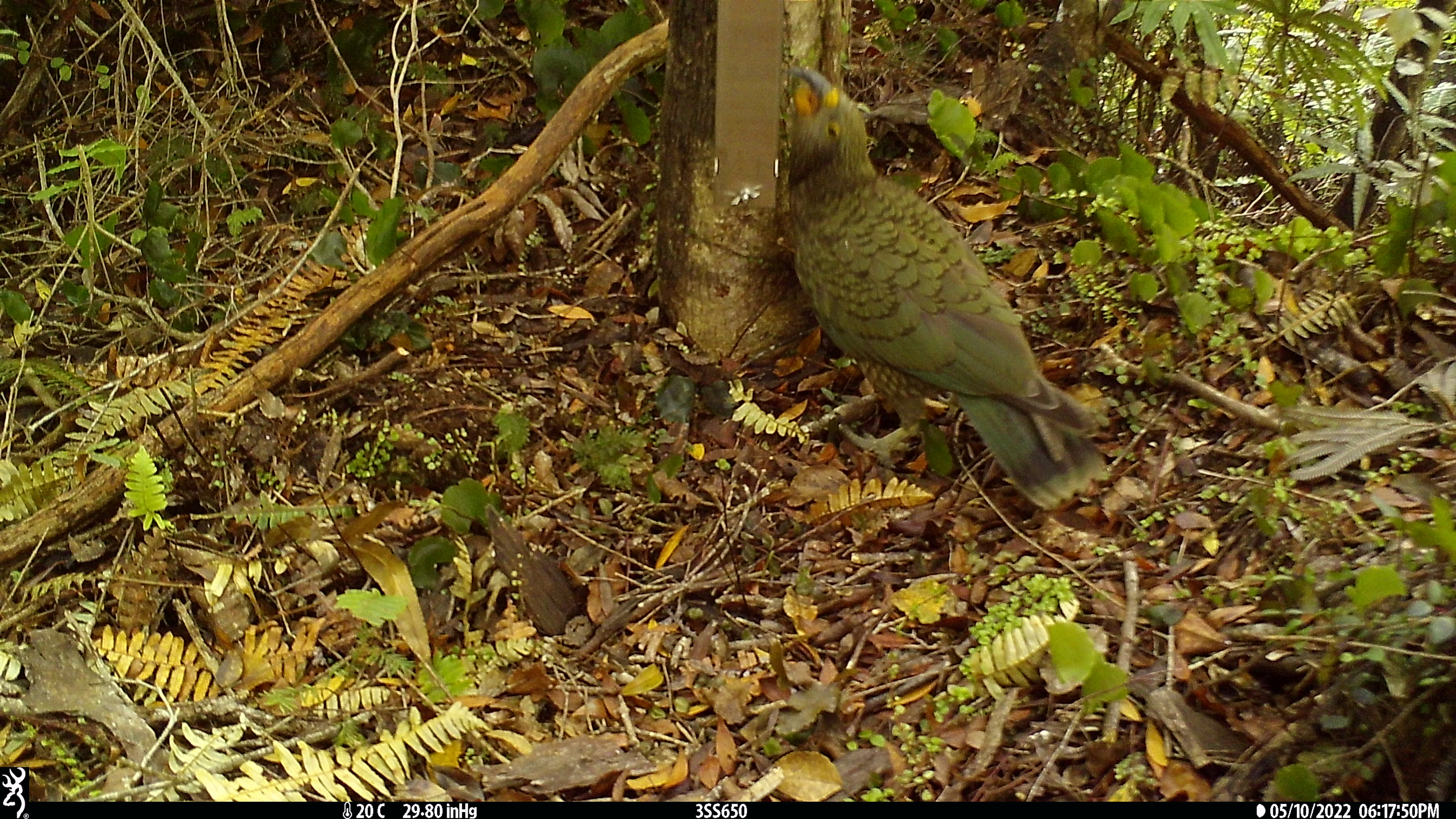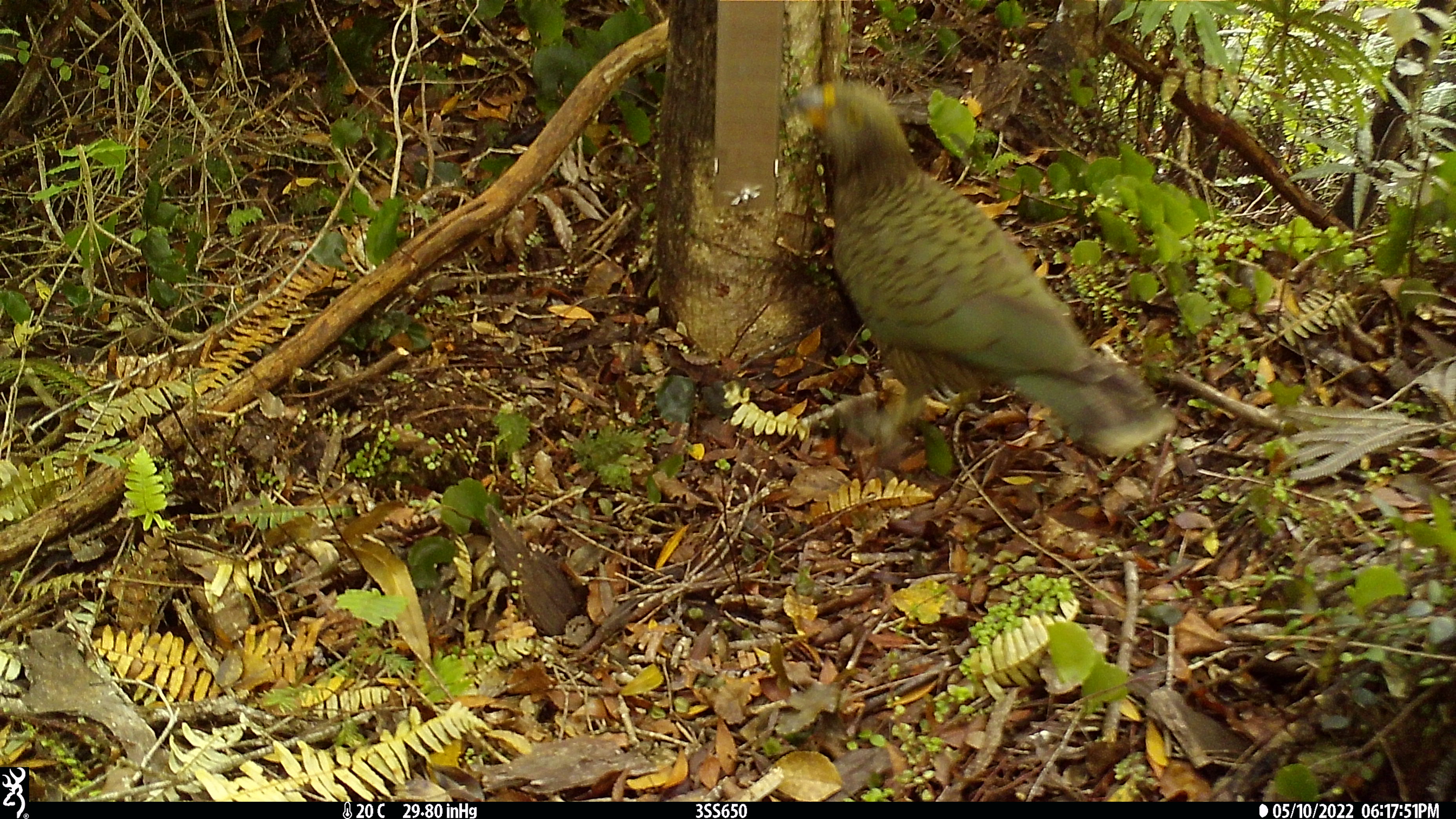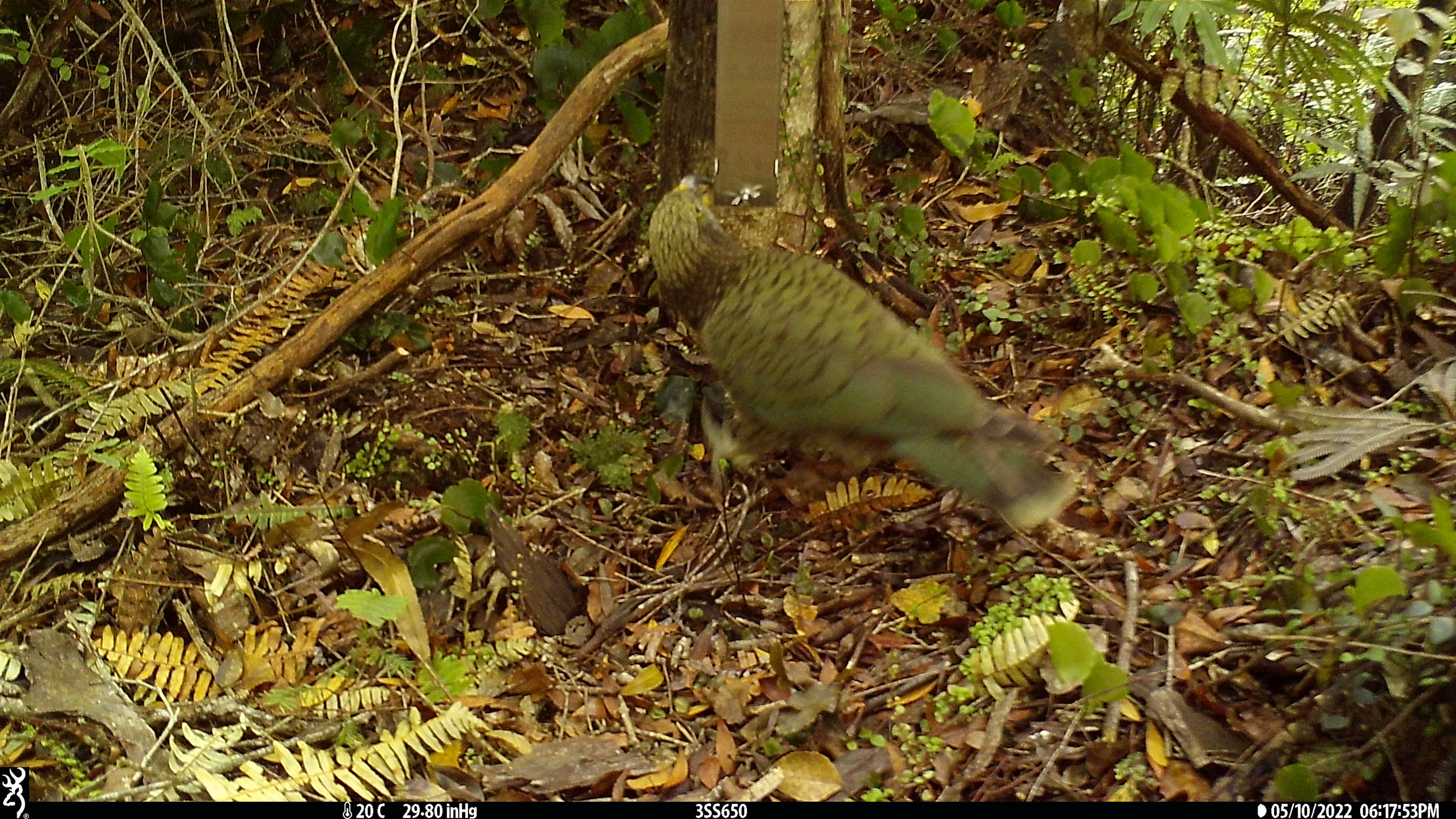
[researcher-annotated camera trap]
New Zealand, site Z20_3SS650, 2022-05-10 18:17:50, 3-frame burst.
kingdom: Animalia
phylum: Chordata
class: Aves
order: Psittaciformes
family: Strigopidae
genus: Nestor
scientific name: Nestor notabilis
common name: kea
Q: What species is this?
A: Kea (Nestor notabilis).